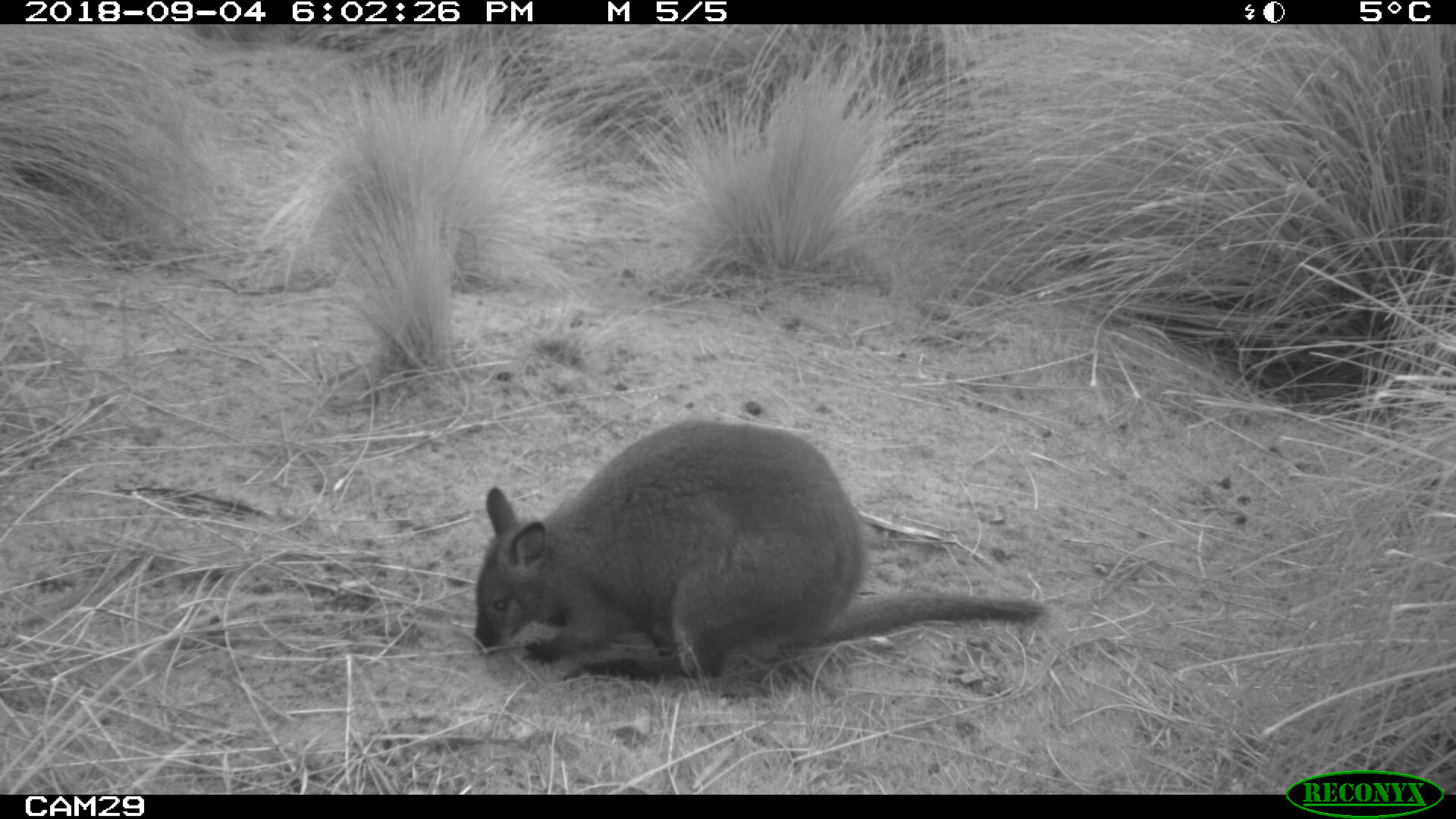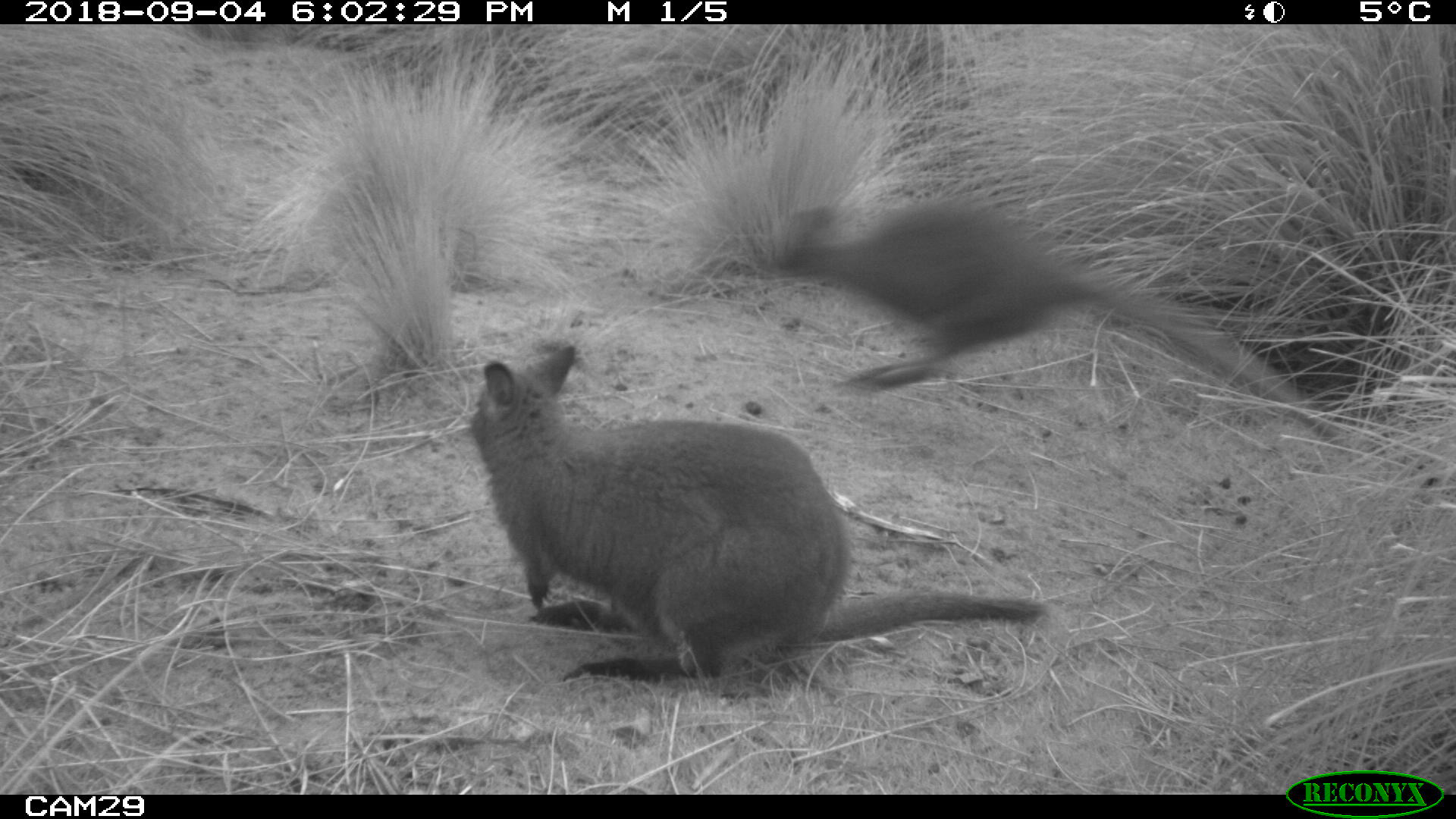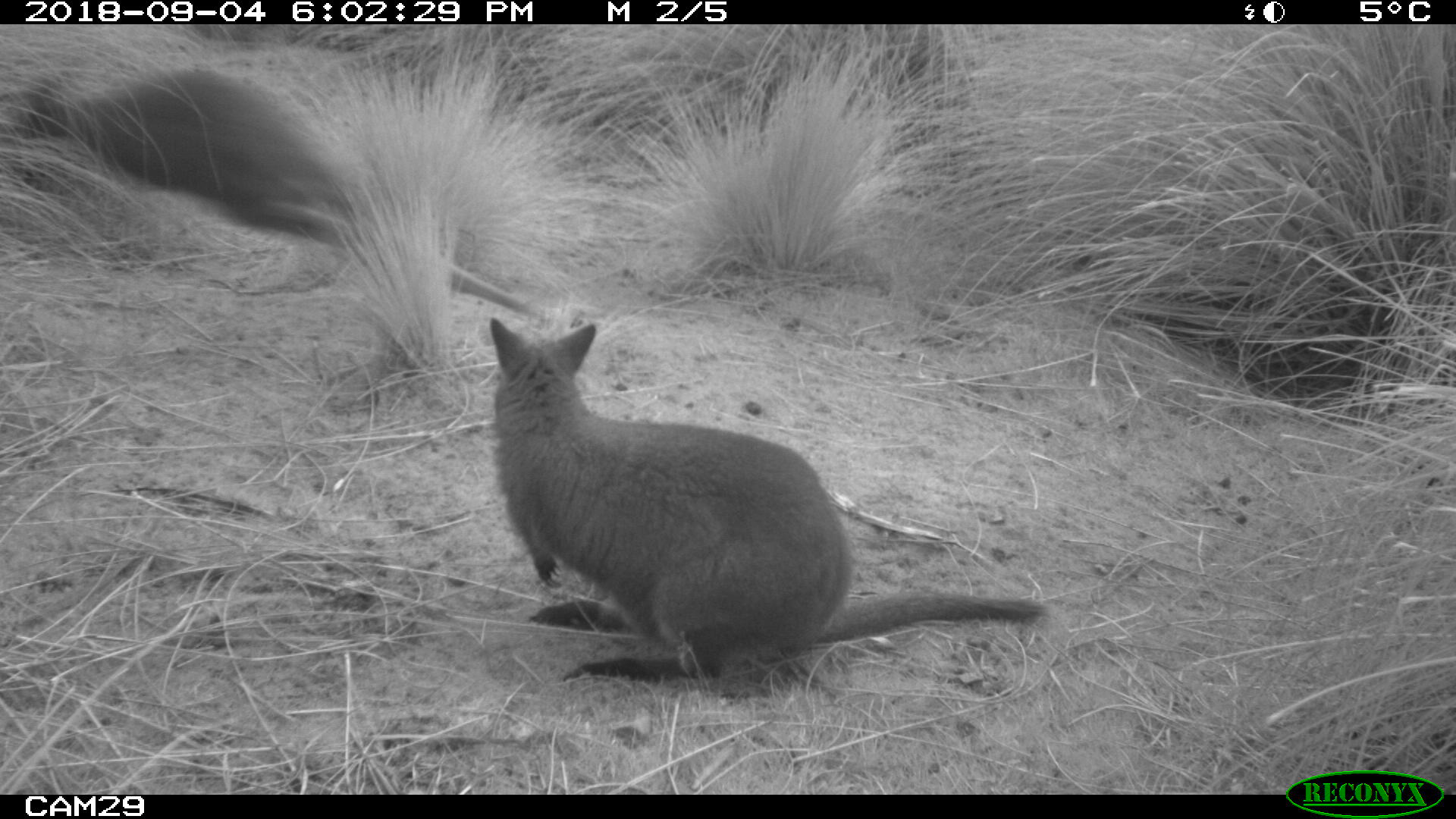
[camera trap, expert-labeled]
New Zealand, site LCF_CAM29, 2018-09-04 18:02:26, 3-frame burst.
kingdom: Animalia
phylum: Chordata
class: Mammalia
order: Diprotodontia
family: Macropodidae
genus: Notamacropus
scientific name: Notamacropus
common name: wallaby